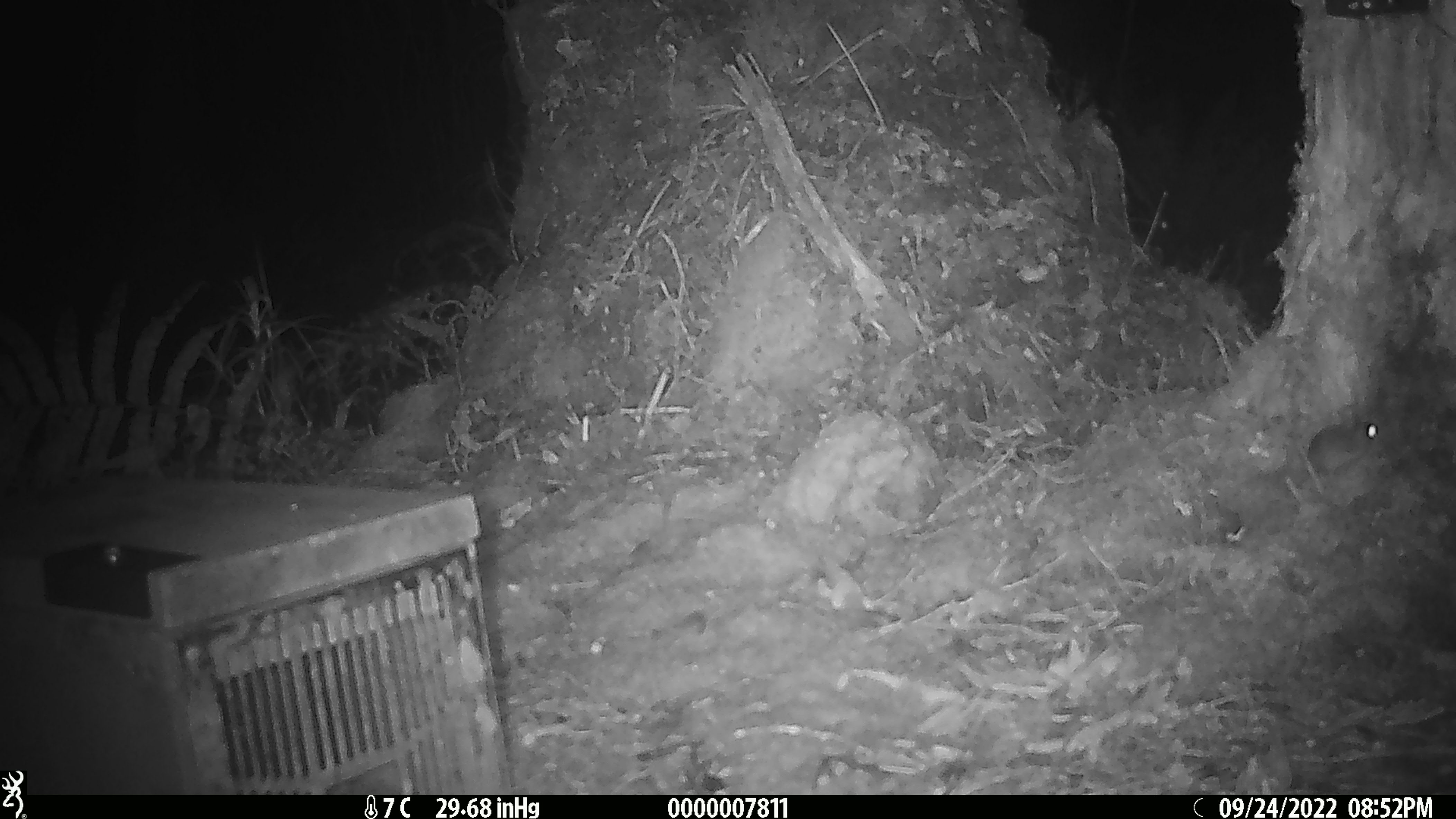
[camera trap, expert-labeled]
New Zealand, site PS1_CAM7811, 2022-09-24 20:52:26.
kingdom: Animalia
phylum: Chordata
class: Mammalia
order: Rodentia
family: Muridae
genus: Mus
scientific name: Mus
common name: mouse